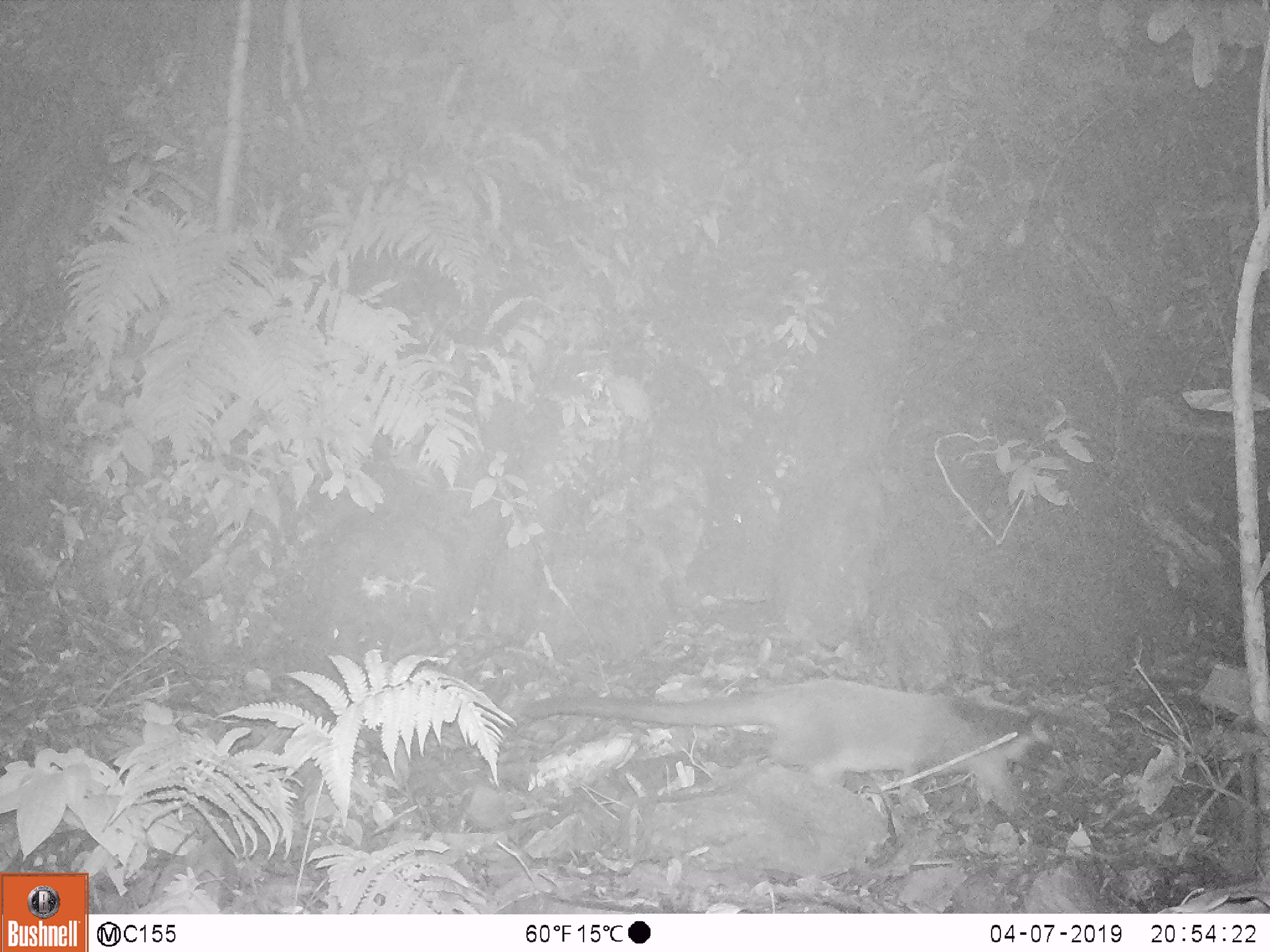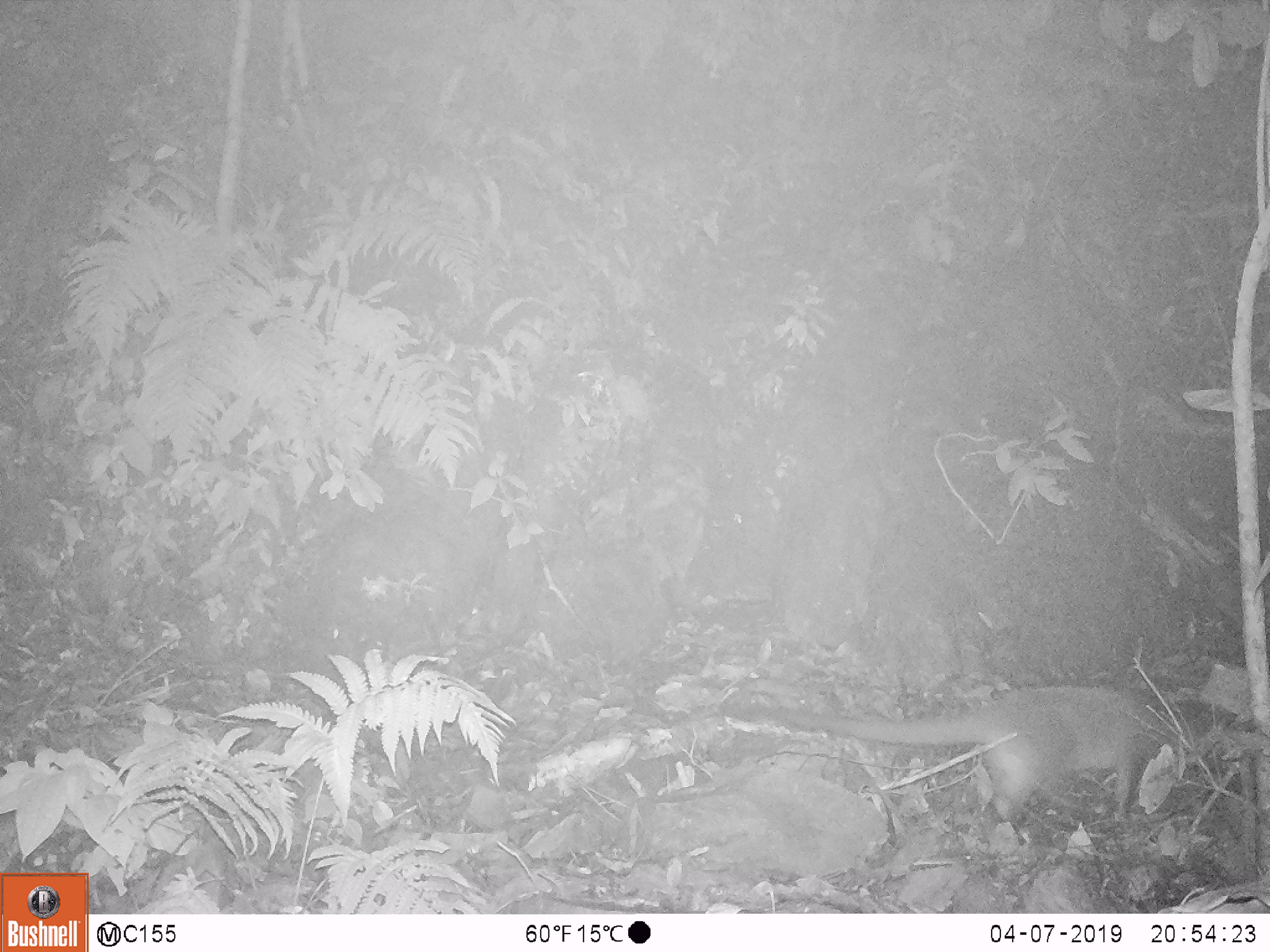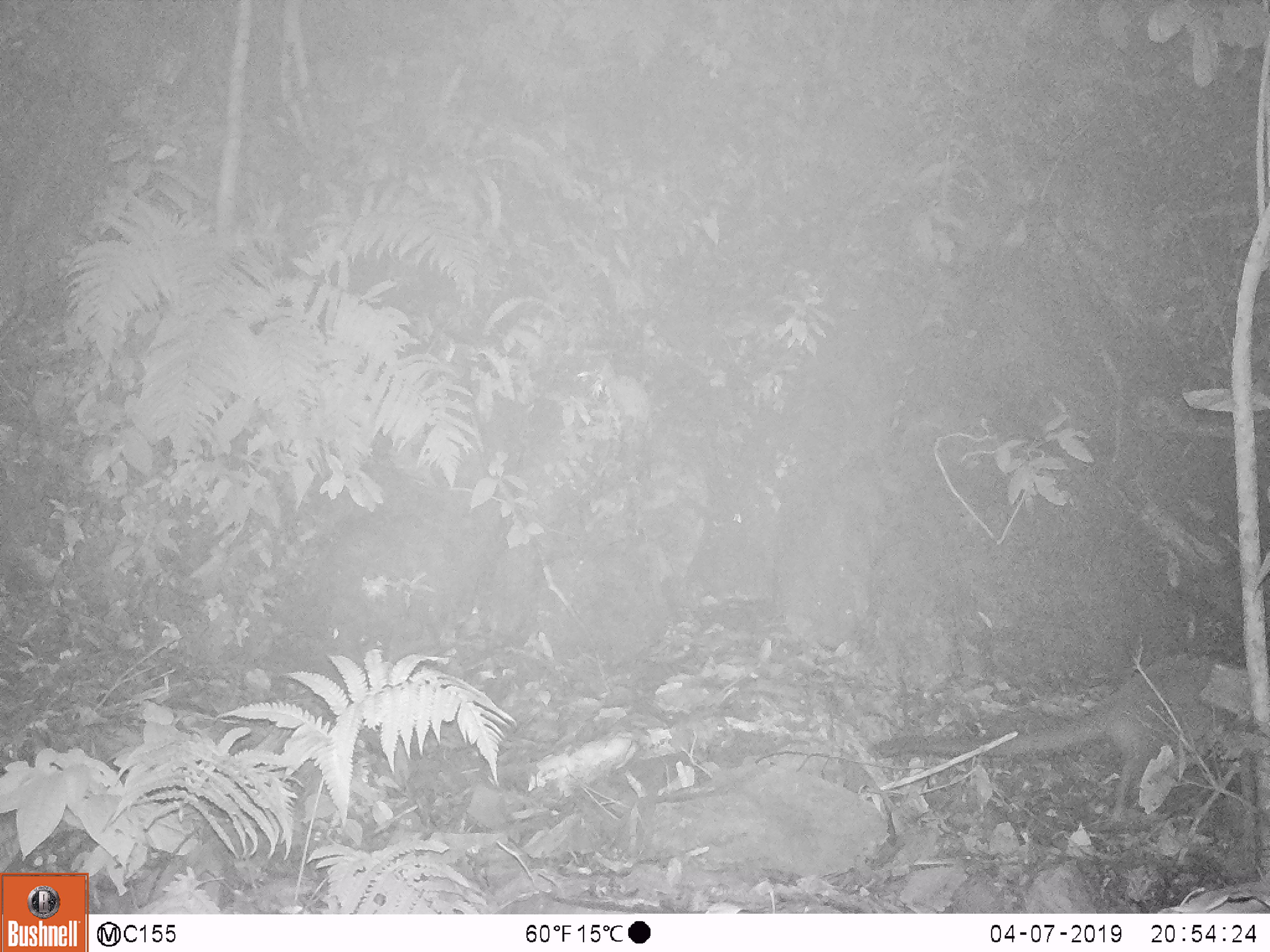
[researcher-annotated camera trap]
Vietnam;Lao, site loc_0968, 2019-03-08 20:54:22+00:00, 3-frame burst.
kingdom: Animalia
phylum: Chordata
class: Mammalia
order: Carnivora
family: Viverridae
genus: Paguma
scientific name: Paguma larvata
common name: masked palm civet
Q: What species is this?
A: Masked palm civet (Paguma larvata).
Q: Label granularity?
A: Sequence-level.